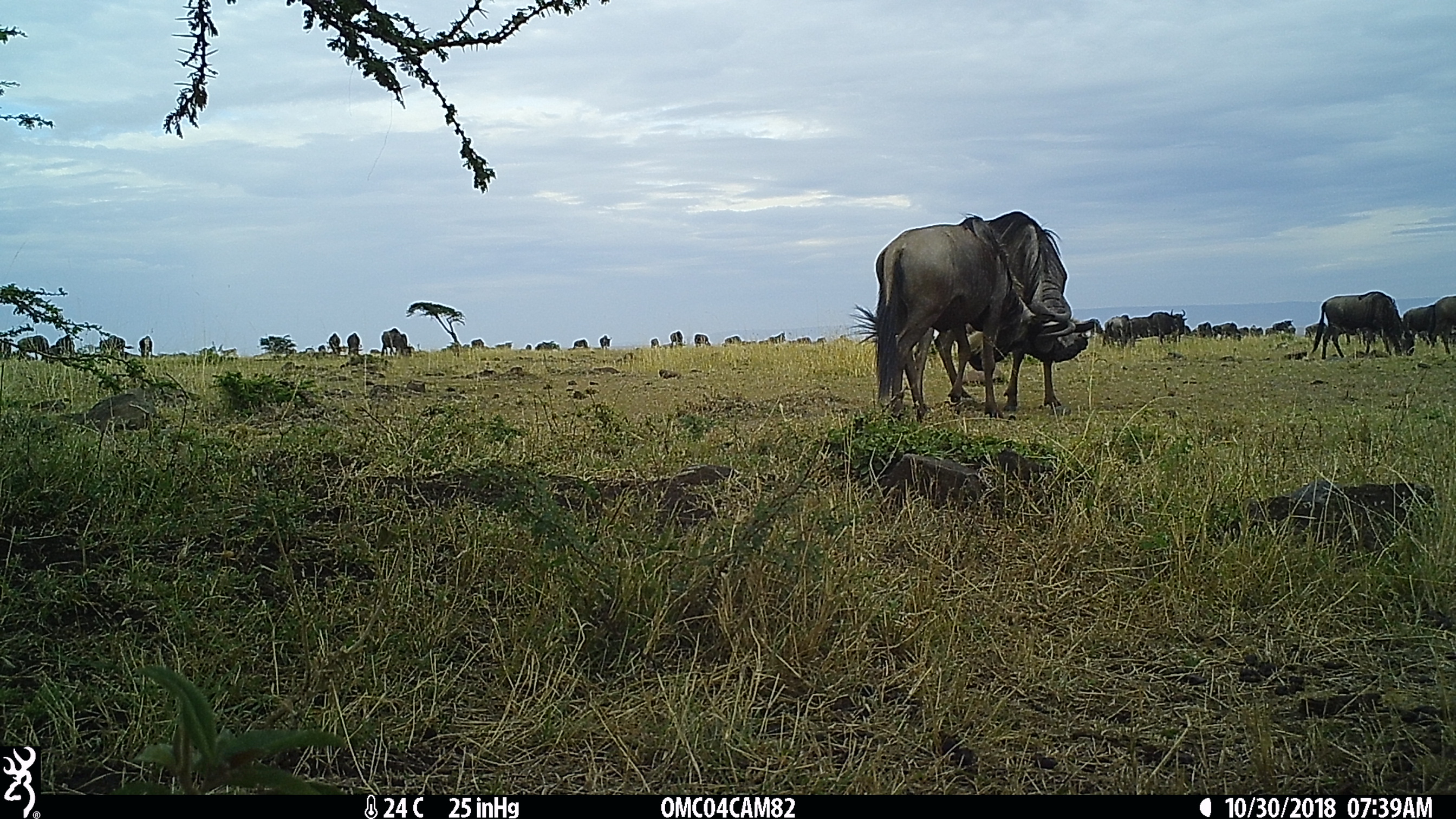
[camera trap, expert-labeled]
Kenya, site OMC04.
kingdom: Animalia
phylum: Chordata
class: Mammalia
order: Artiodactyla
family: Bovidae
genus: Connochaetes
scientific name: Connochaetes taurinus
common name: blue wildebeest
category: wildebeest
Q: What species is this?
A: Wildebeest (blue wildebeest) (Connochaetes taurinus).